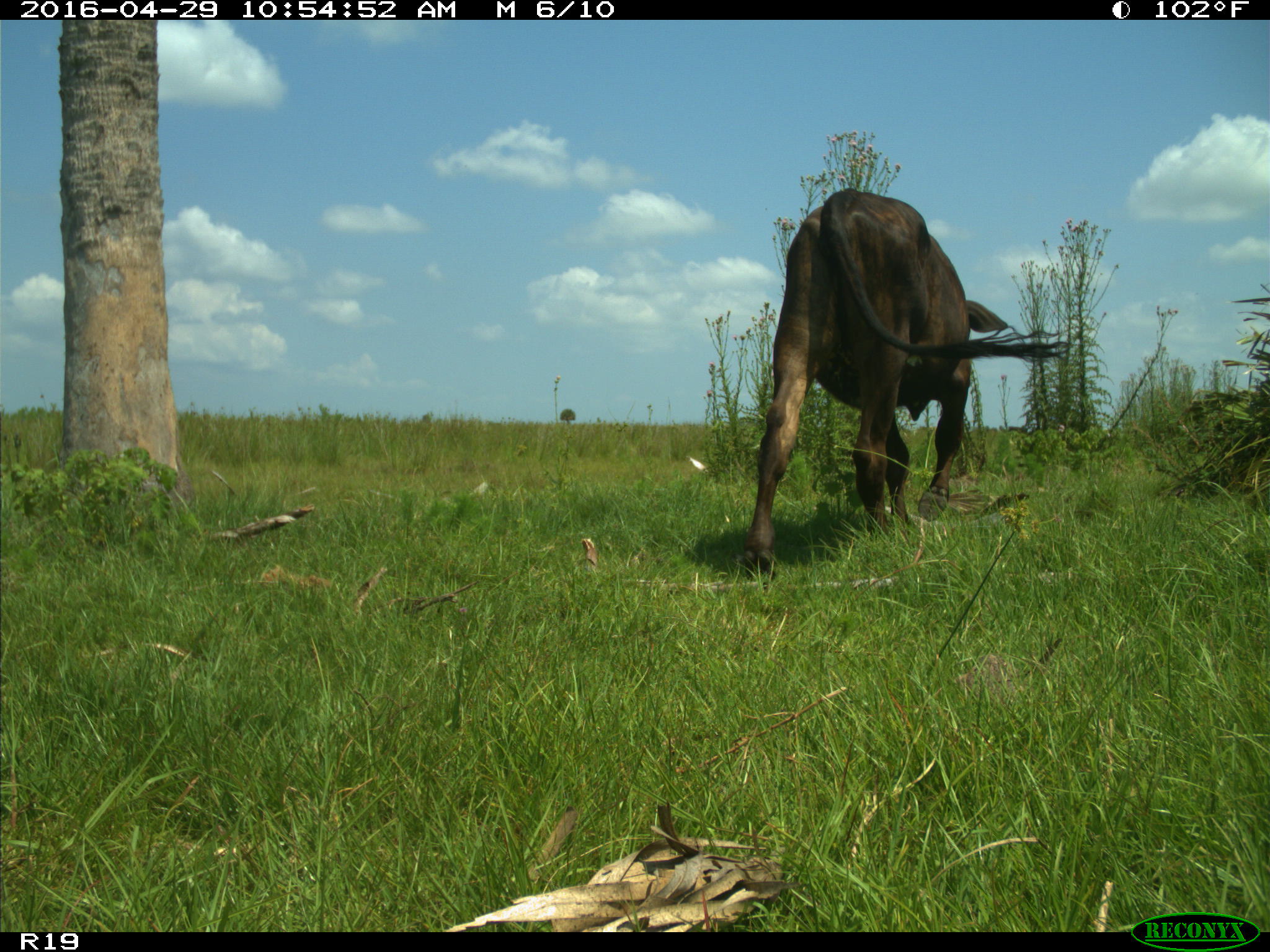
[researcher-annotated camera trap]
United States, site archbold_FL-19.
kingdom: Animalia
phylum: Chordata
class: Mammalia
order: Artiodactyla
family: Bovidae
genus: Bos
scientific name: Bos taurus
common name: domestic cow